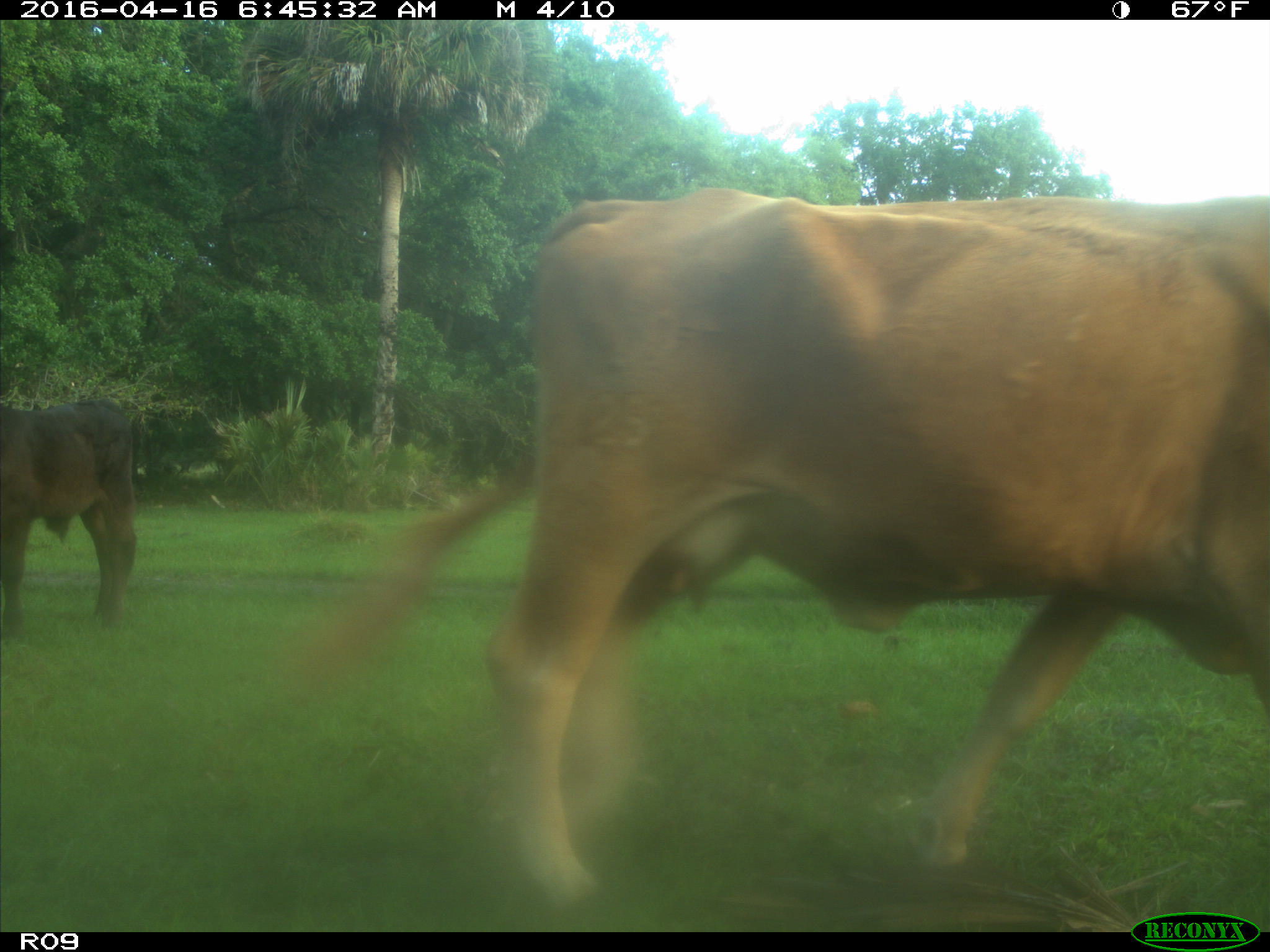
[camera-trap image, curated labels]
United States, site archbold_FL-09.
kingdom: Animalia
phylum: Chordata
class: Mammalia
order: Artiodactyla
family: Bovidae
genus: Bos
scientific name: Bos taurus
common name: domestic cow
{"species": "Bos taurus (domestic cow)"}